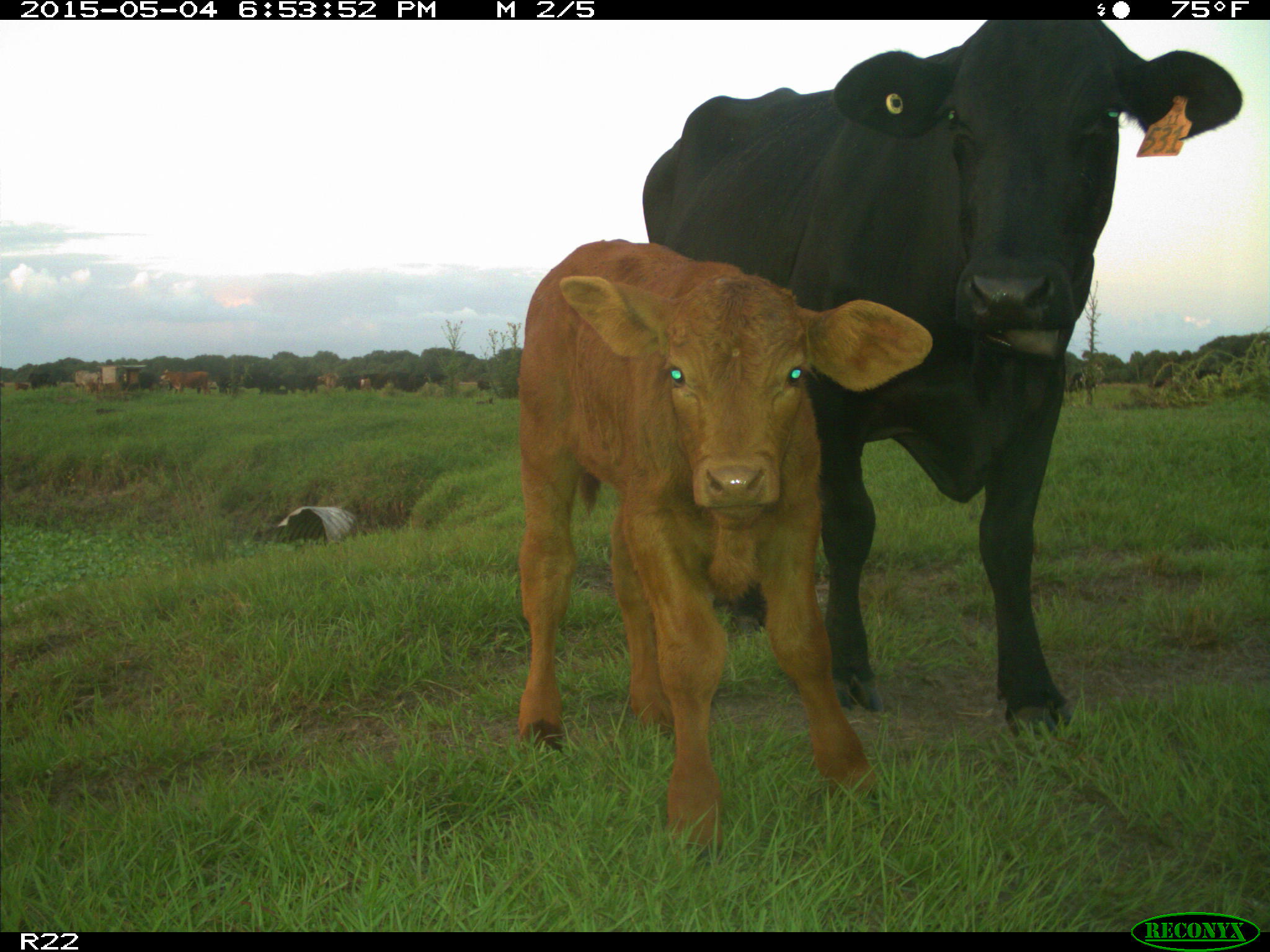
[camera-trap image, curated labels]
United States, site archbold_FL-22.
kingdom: Animalia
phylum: Chordata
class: Mammalia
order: Artiodactyla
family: Bovidae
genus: Bos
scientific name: Bos taurus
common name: domestic cow